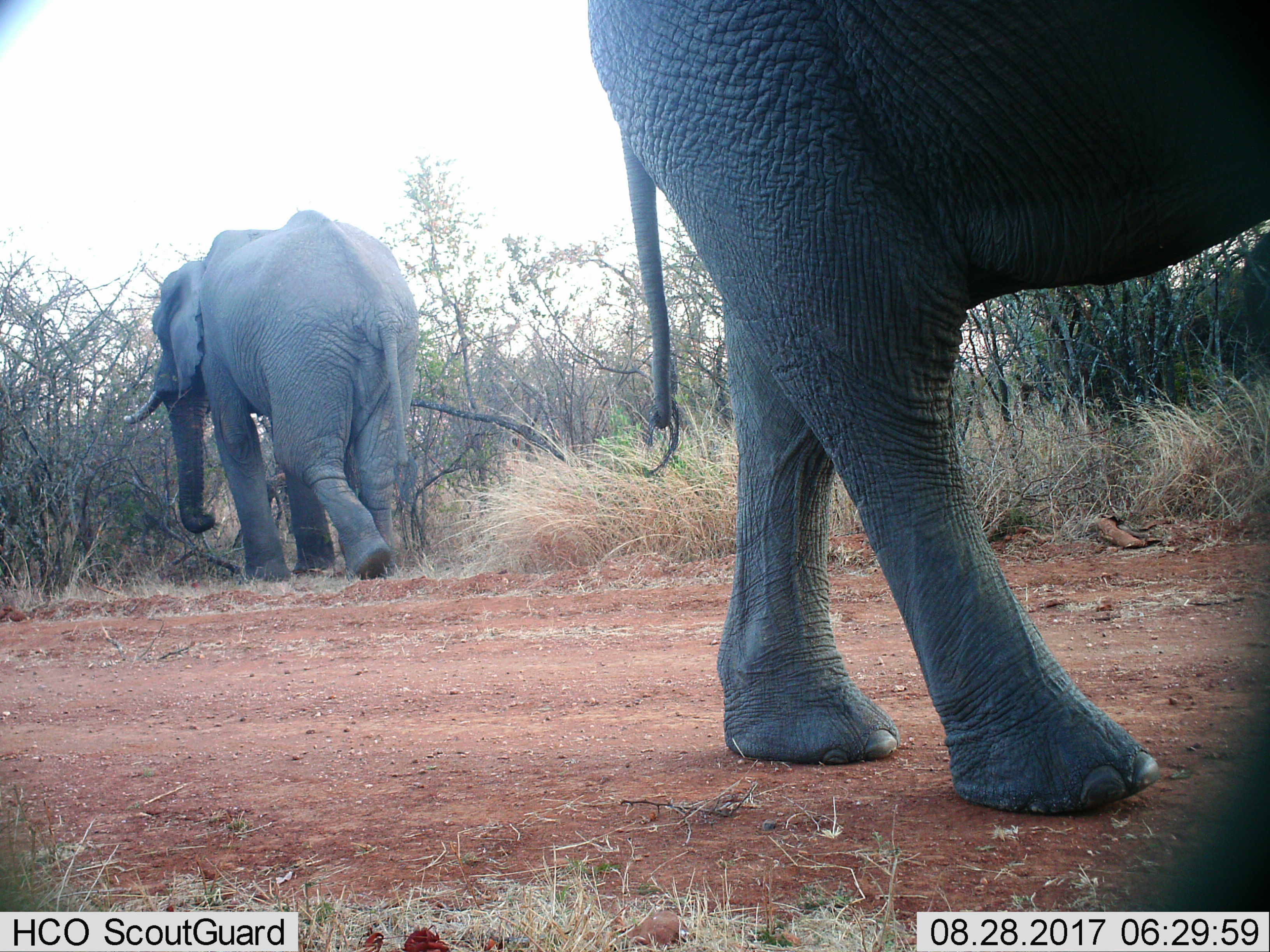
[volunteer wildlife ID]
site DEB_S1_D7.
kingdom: Animalia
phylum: Chordata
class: Mammalia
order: Proboscidea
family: Elephantidae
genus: Loxodonta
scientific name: Loxodonta africana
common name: african bush elephant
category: elephant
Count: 2.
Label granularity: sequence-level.